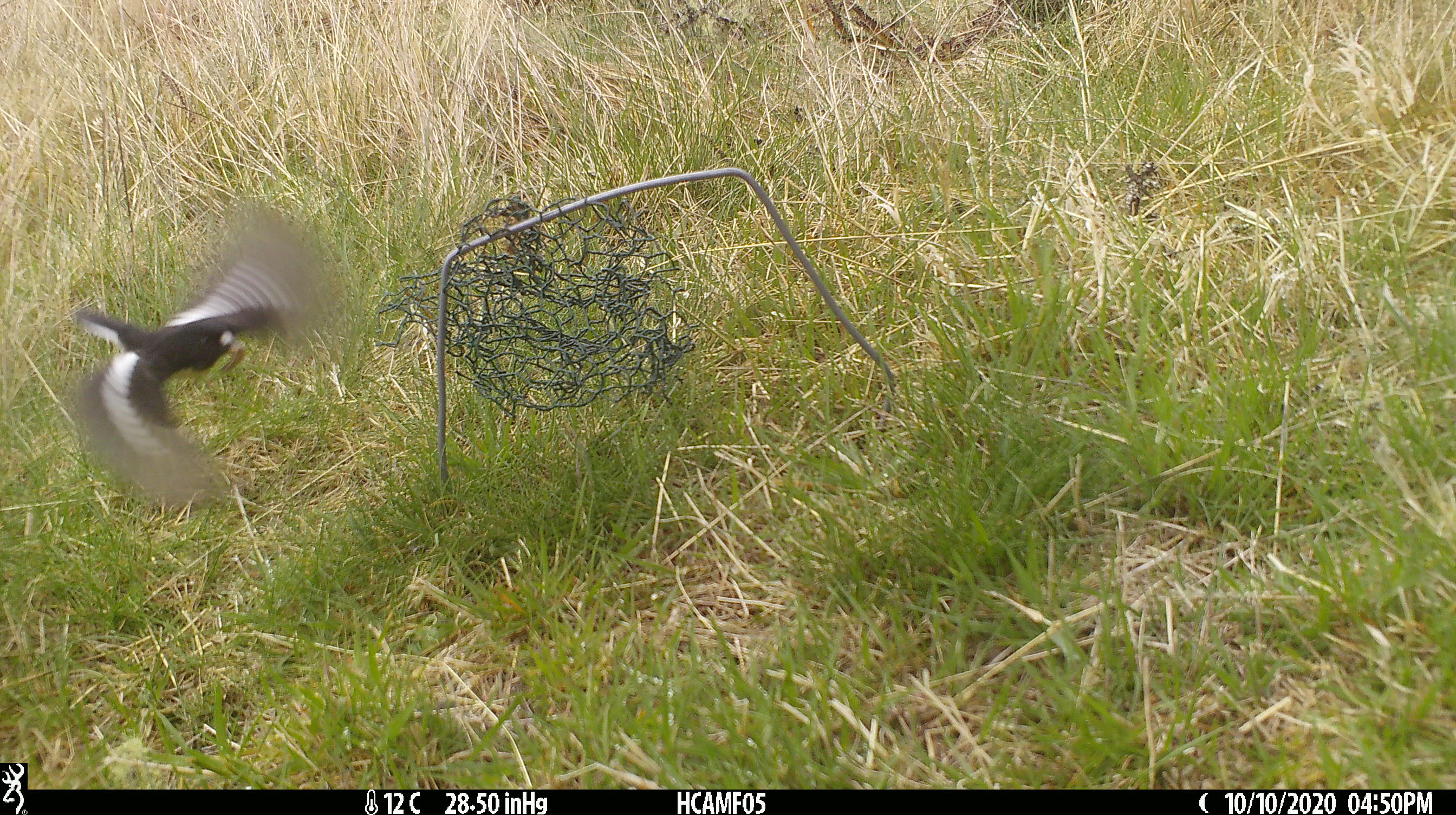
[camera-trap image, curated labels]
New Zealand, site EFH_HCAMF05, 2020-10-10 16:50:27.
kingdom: Animalia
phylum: Chordata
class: Aves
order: Passeriformes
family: Petroicidae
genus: Petroica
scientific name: Petroica macrocephala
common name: tomtit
Tomtit (Petroica macrocephala).